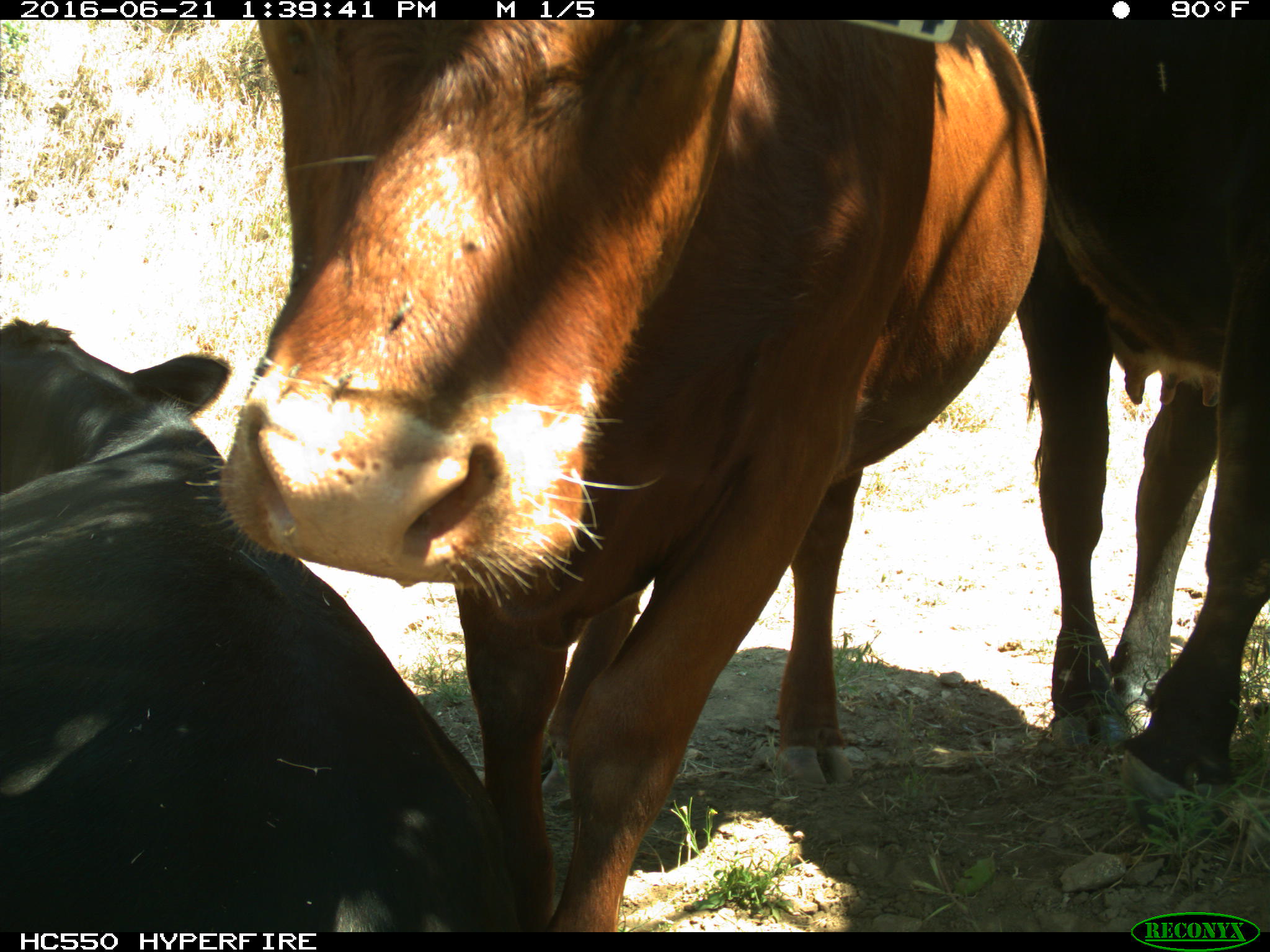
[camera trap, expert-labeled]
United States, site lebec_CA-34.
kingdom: Animalia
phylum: Chordata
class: Mammalia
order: Artiodactyla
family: Bovidae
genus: Bos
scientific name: Bos taurus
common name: domestic cow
Bos taurus (domestic cow).